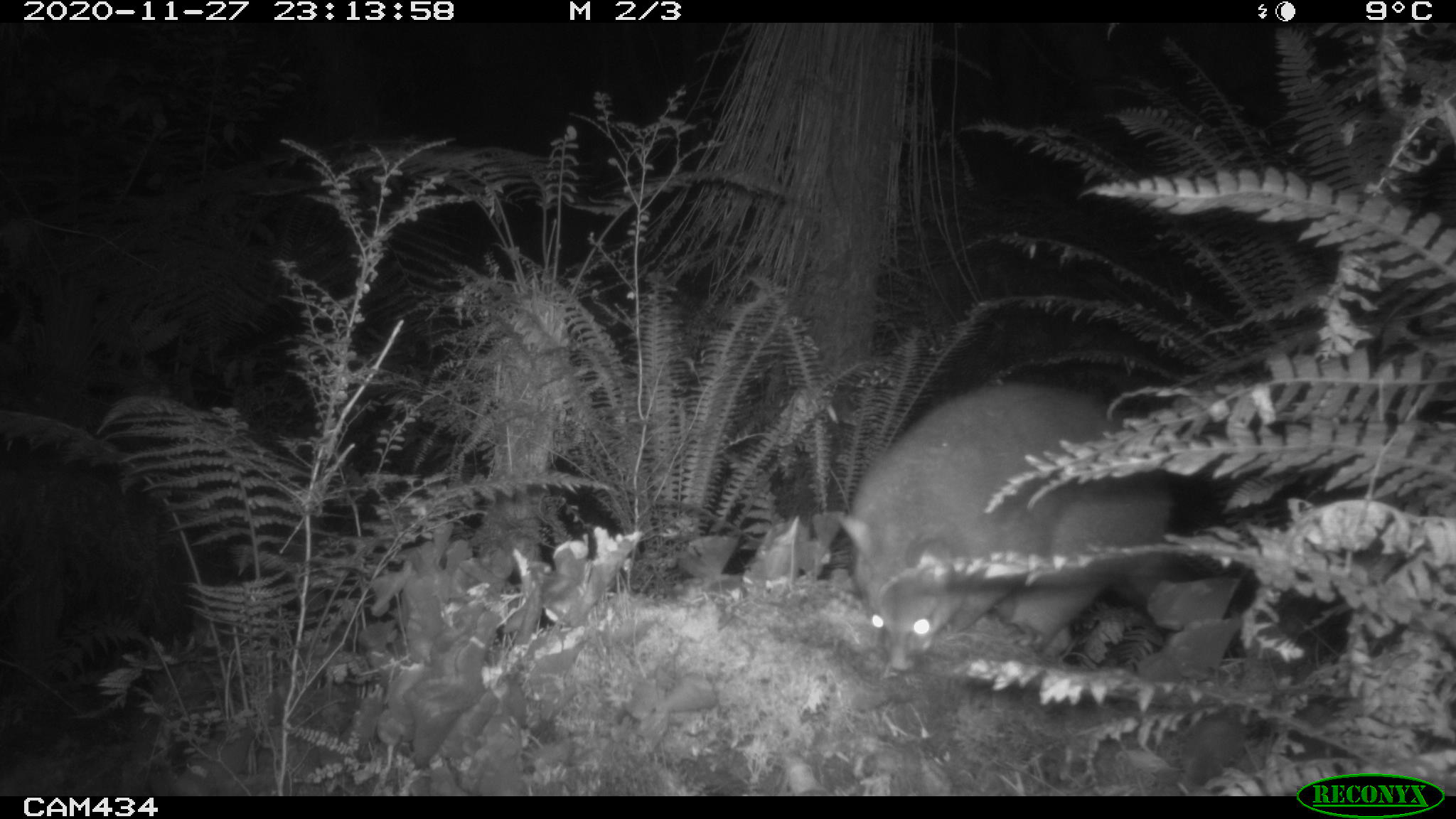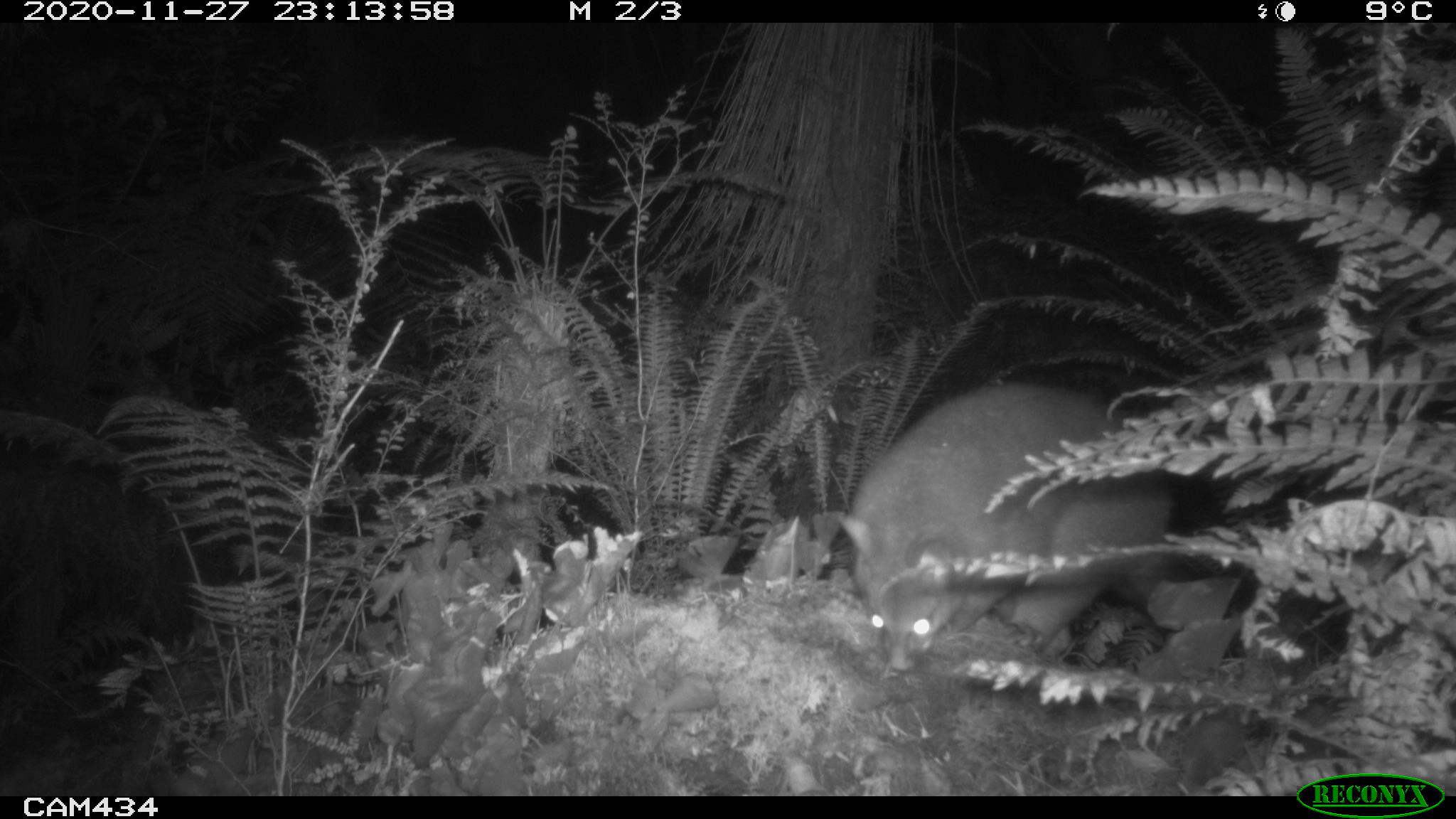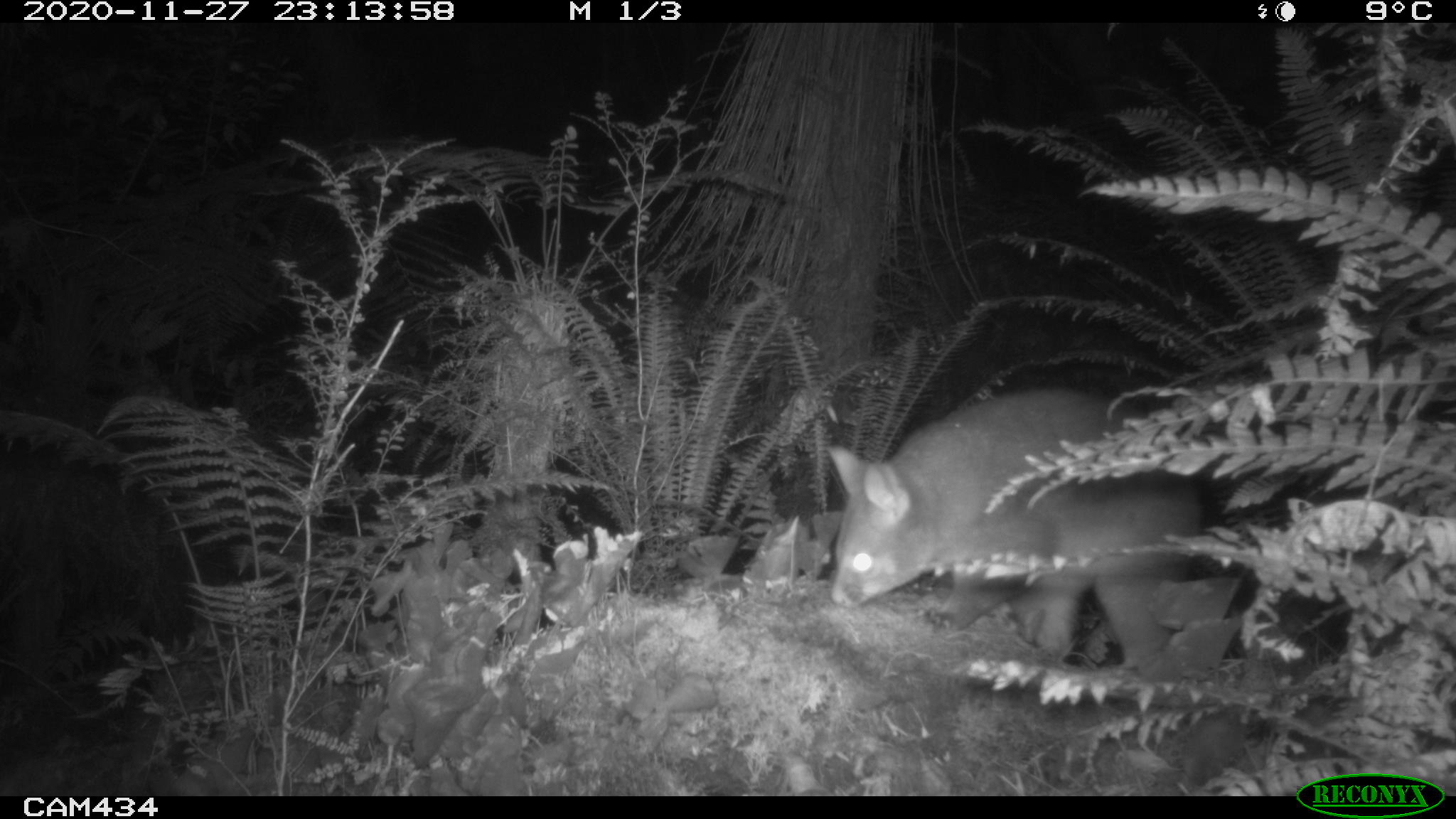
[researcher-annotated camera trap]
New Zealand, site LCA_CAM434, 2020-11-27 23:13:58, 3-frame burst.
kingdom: Animalia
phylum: Chordata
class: Mammalia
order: Diprotodontia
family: Phalangeridae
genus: Trichosurus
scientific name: Trichosurus vulpecula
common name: common brushtail possum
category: possum